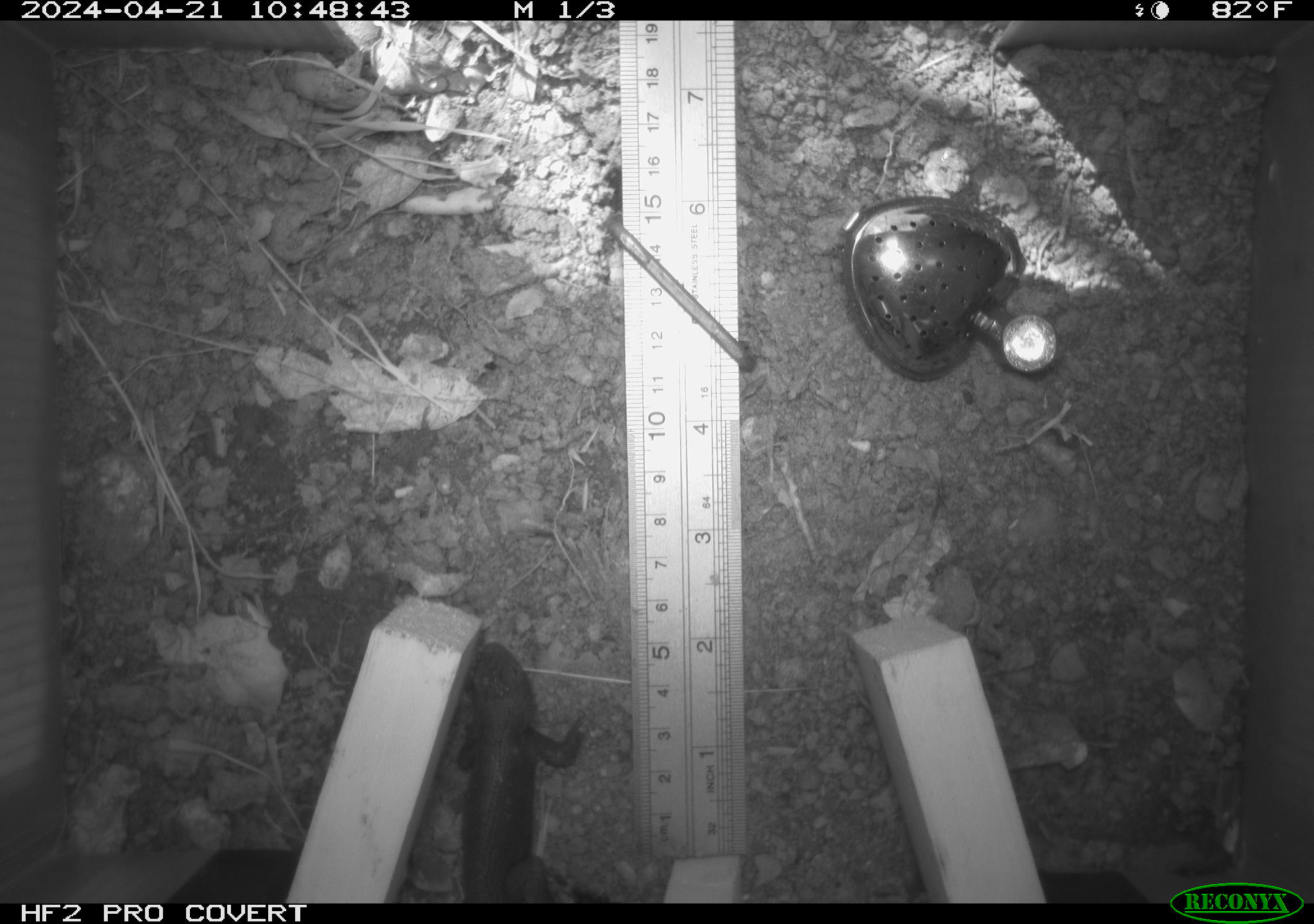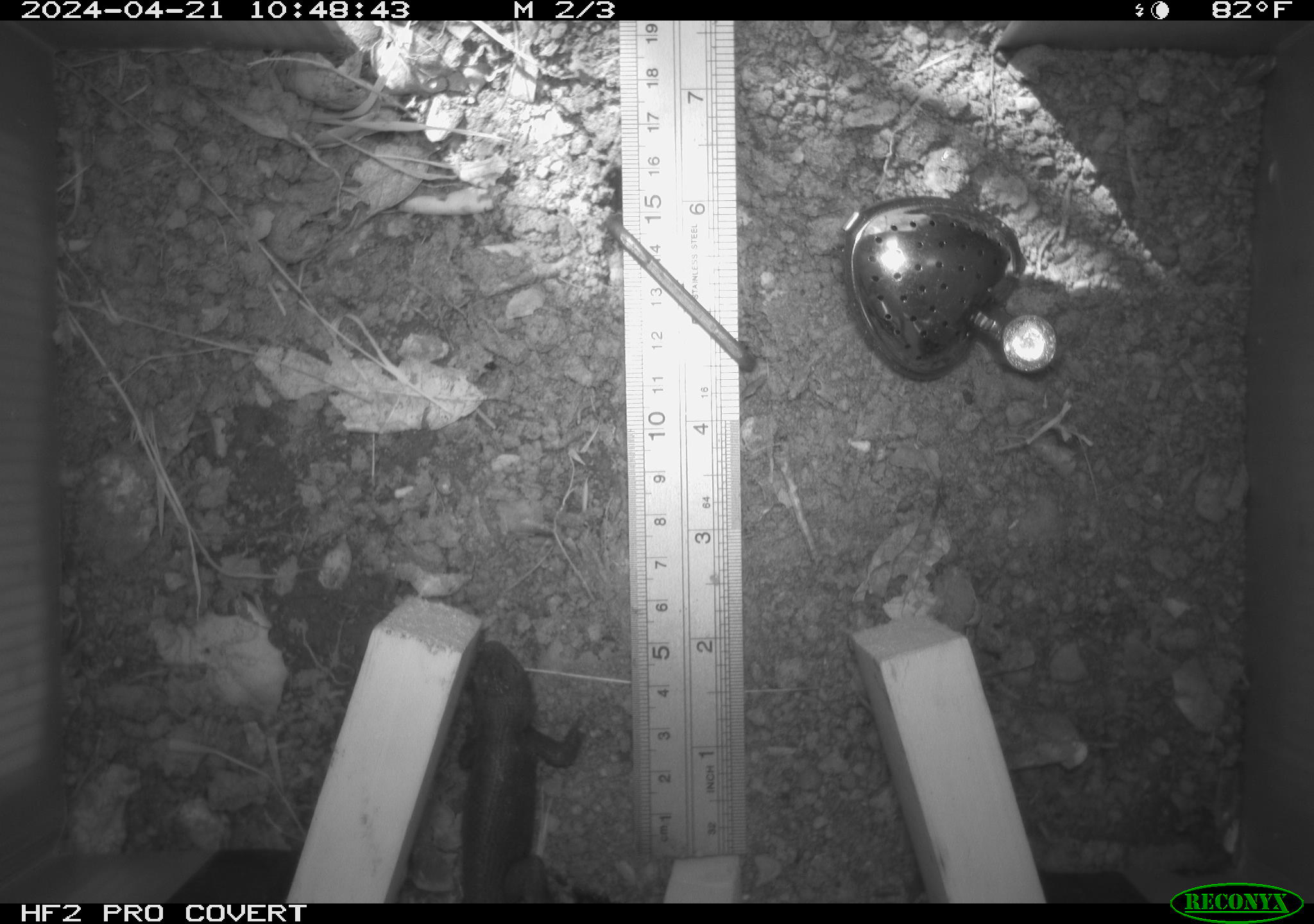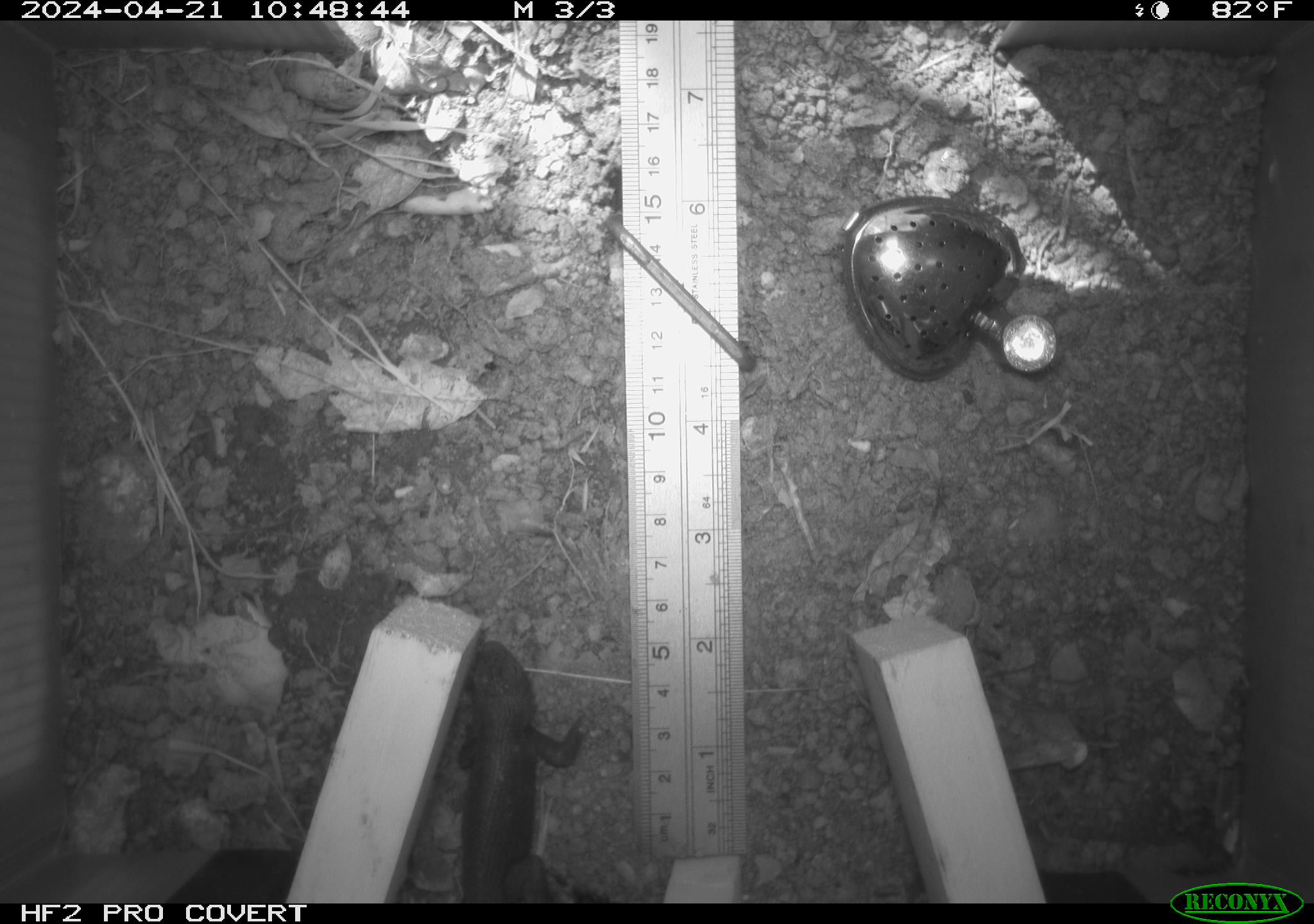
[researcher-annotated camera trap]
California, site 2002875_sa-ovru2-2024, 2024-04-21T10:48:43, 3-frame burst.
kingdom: Animalia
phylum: Chordata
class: Reptilia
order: Squamata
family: Phrynosomatidae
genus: Sceloporus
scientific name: Sceloporus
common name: spiny lizards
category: sceloporus species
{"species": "sceloporus species (spiny lizards) (Sceloporus)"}